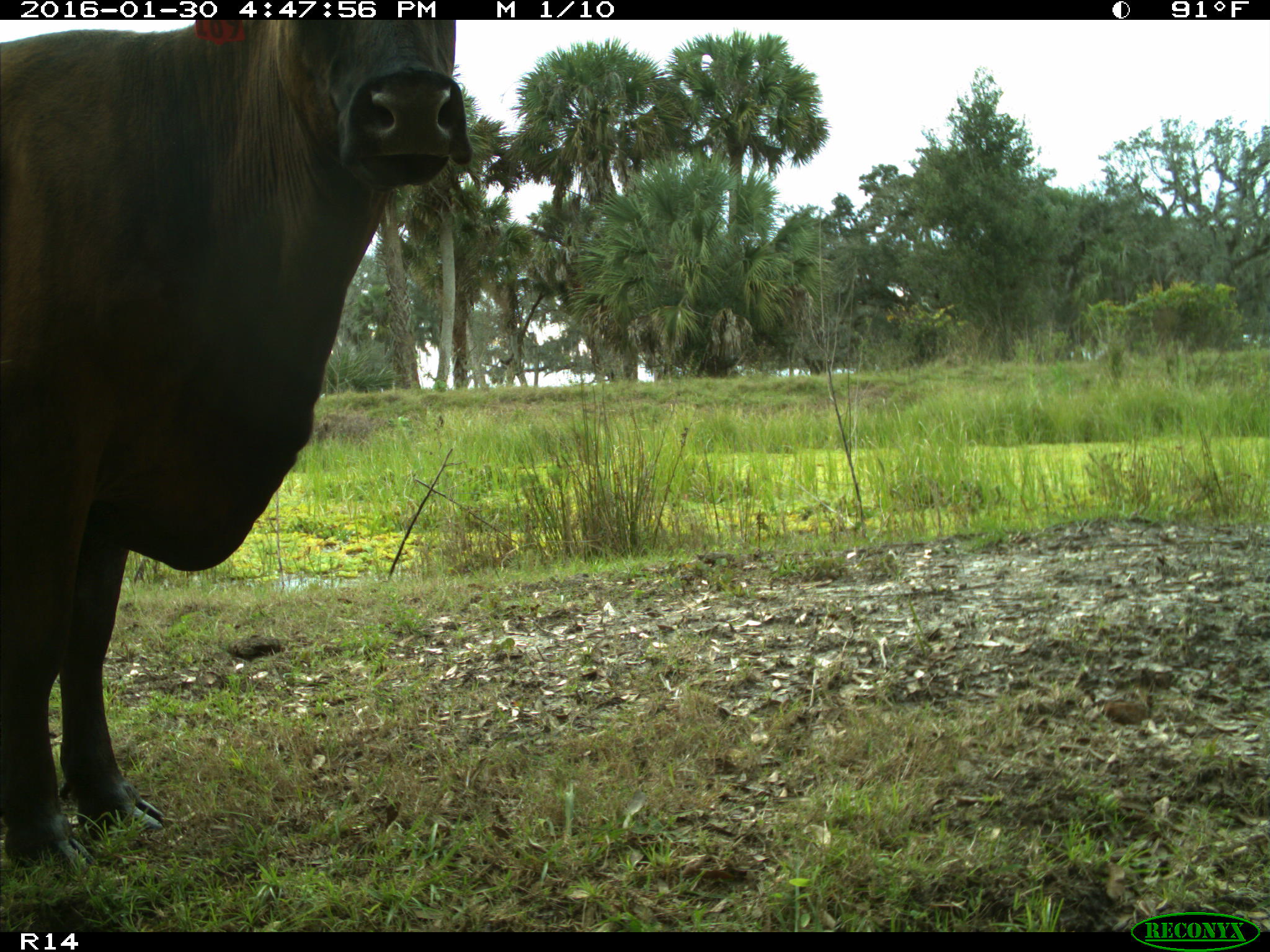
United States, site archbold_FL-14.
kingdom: Animalia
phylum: Chordata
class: Mammalia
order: Artiodactyla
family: Bovidae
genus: Bos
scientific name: Bos taurus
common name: domestic cow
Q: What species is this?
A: Bos taurus (domestic cow).